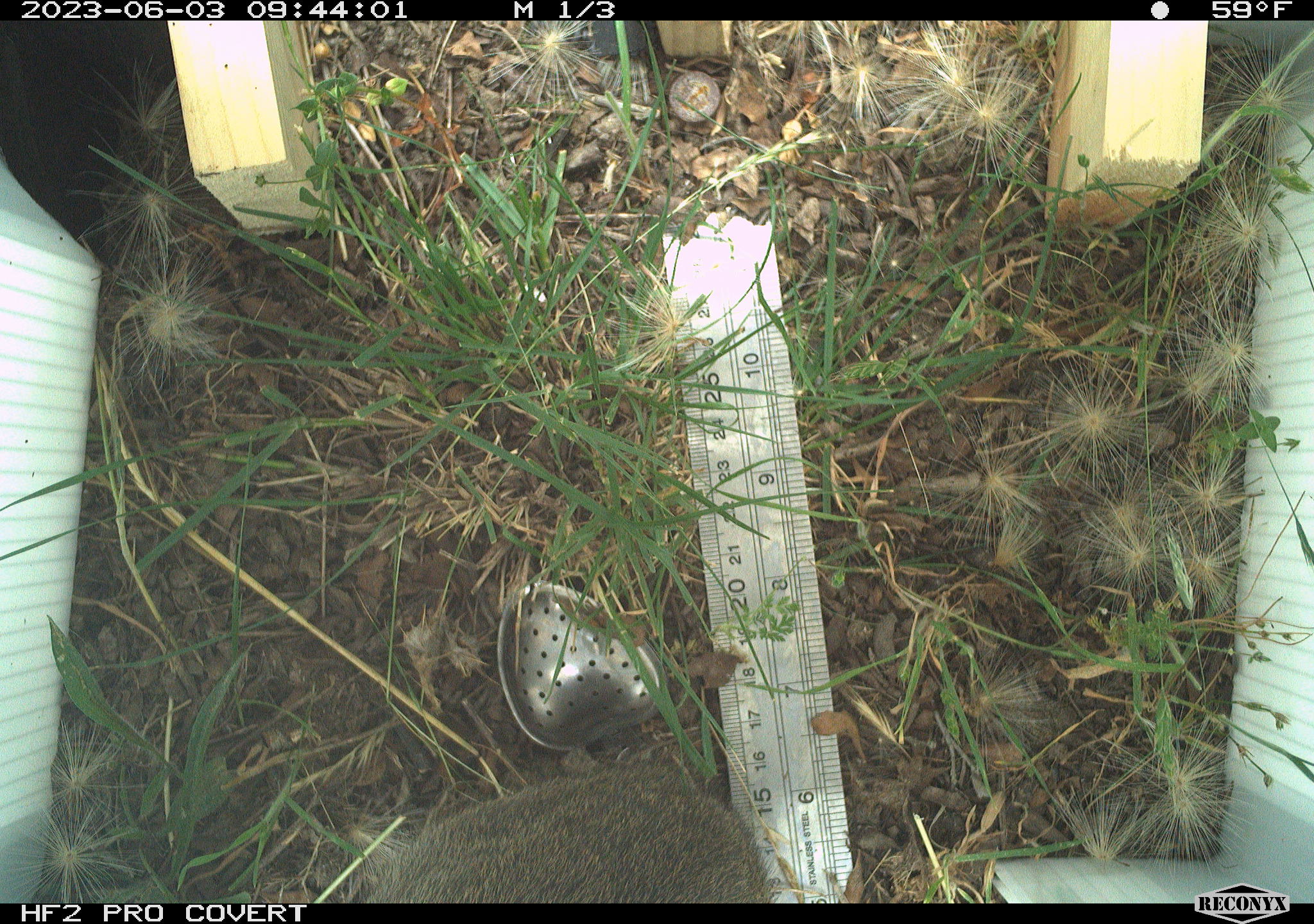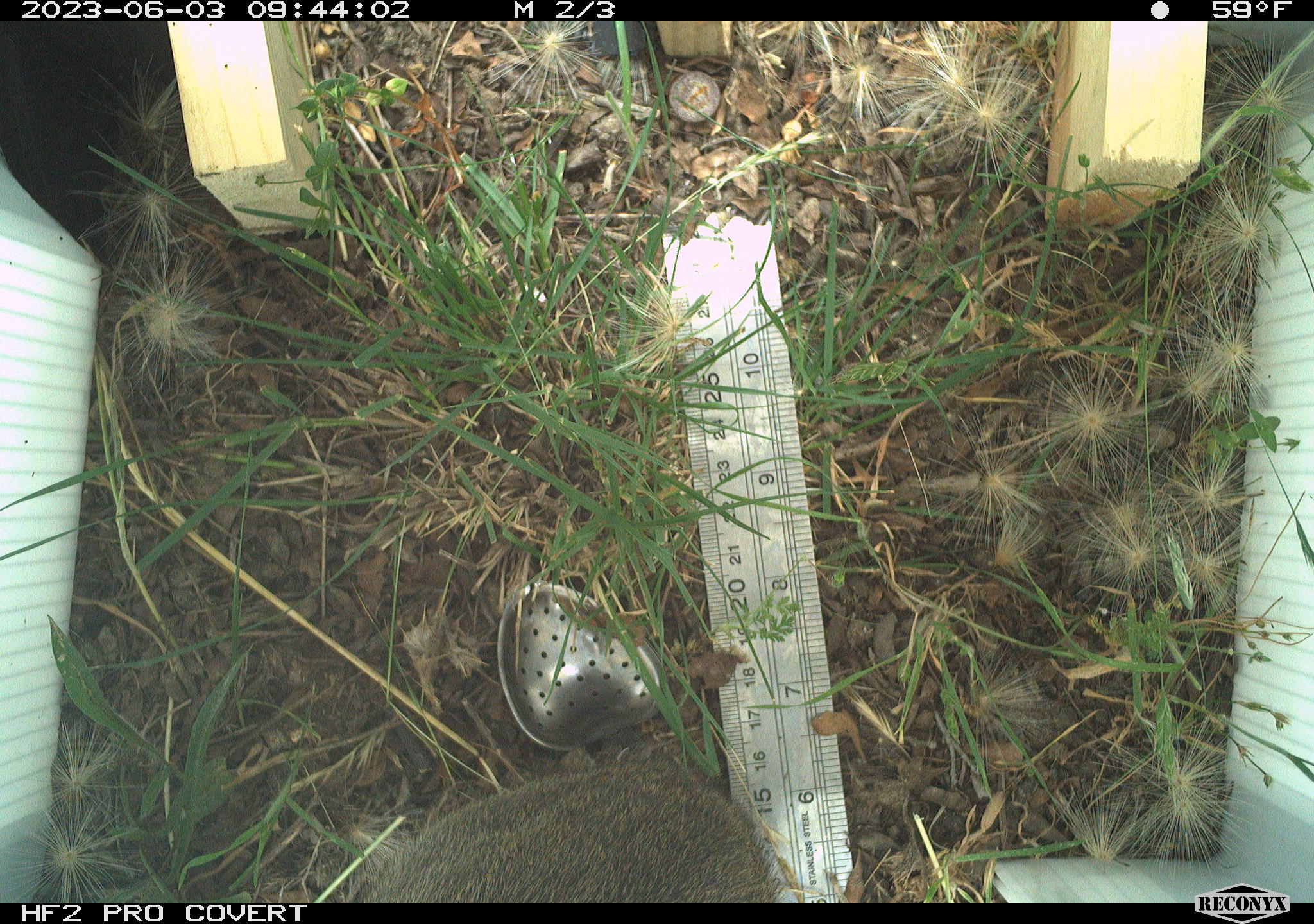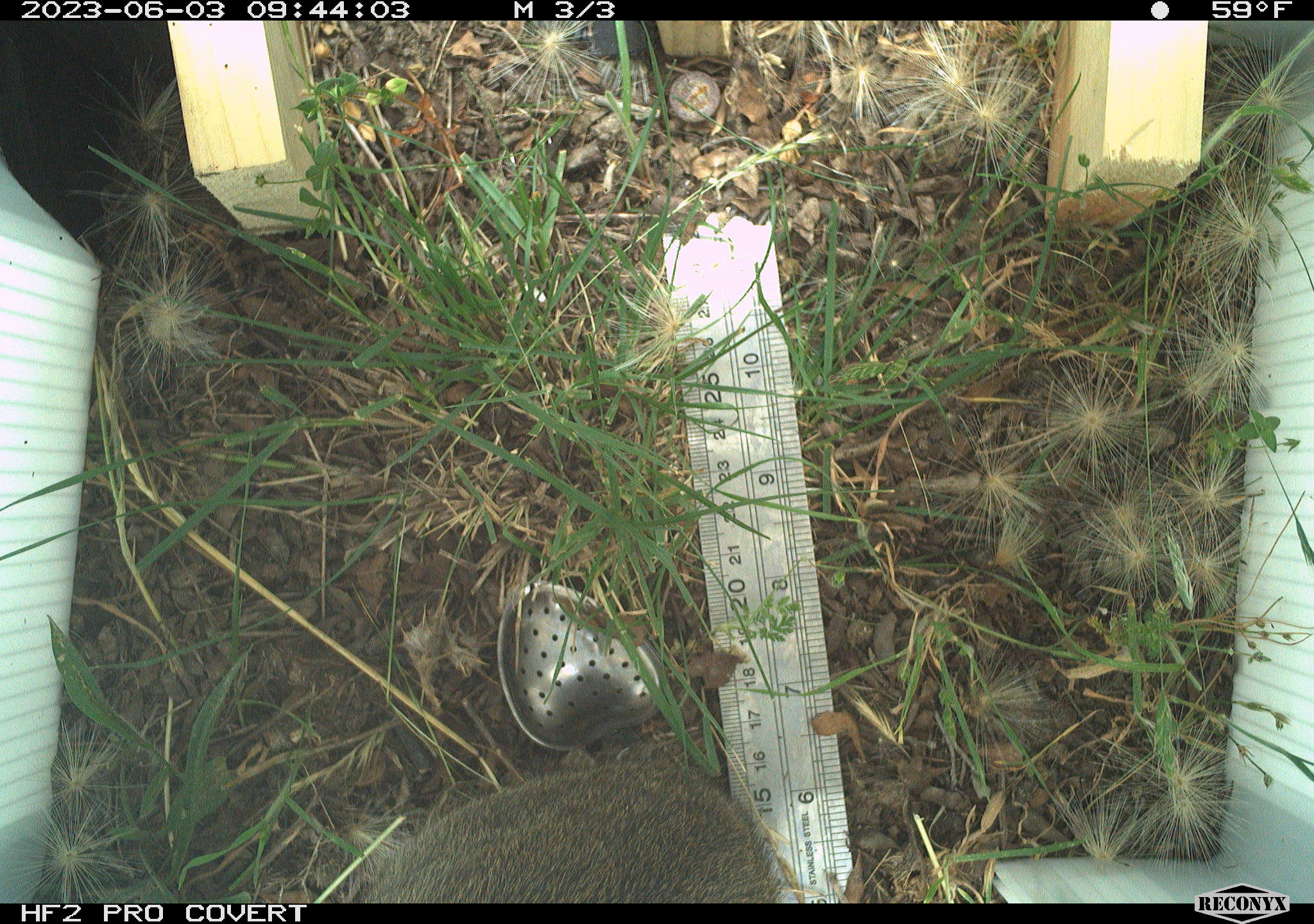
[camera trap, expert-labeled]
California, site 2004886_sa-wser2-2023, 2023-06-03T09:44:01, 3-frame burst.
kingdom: Animalia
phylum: Chordata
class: Mammalia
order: Lagomorpha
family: Leporidae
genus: Sylvilagus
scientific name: Sylvilagus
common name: cottontail rabbits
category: sylvilagus species